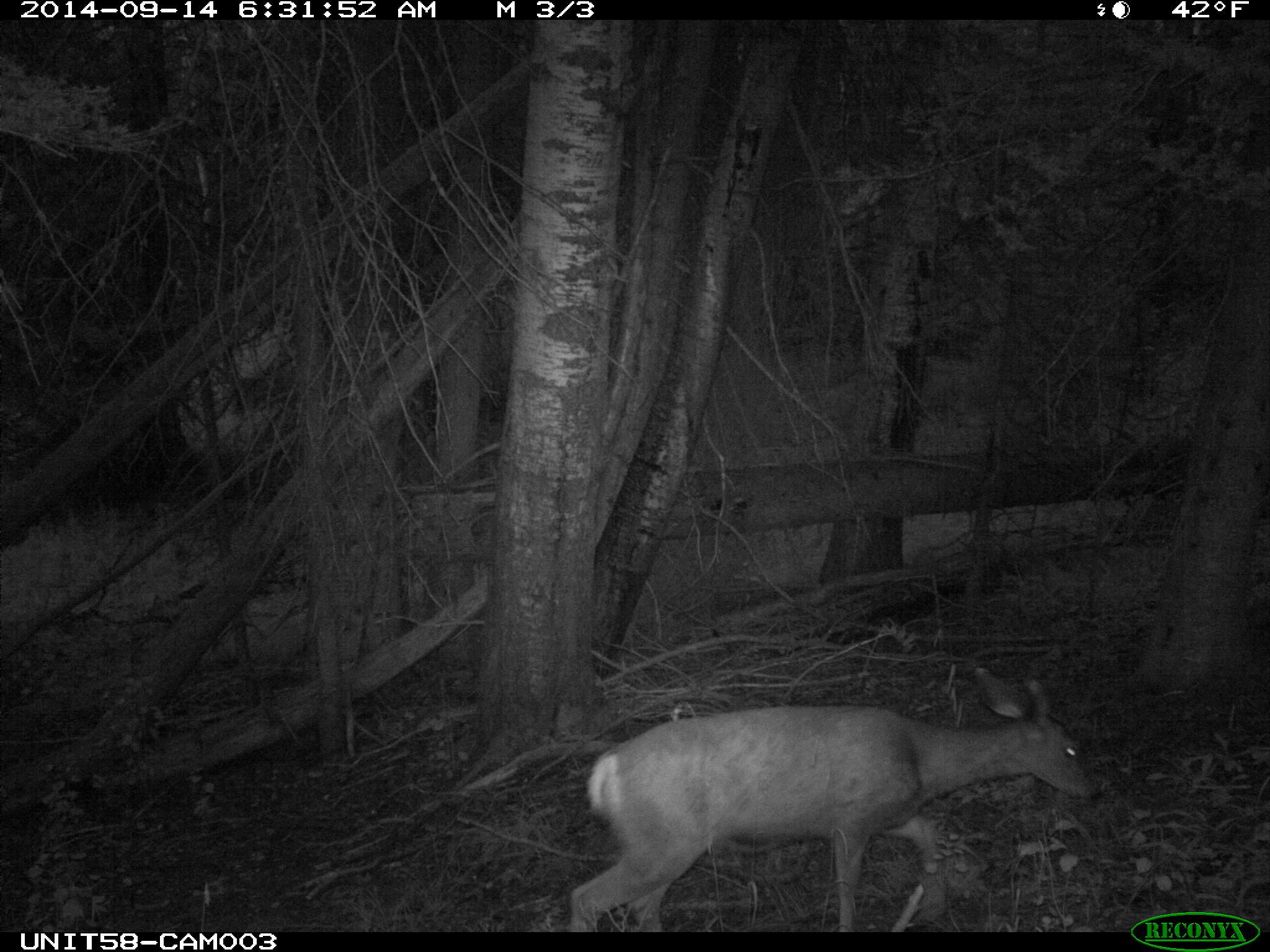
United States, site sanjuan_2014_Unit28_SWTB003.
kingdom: Animalia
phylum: Chordata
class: Mammalia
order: Artiodactyla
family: Cervidae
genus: Odocoileus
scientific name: Odocoileus hemionus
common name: mule deer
Odocoileus hemionus (mule deer).